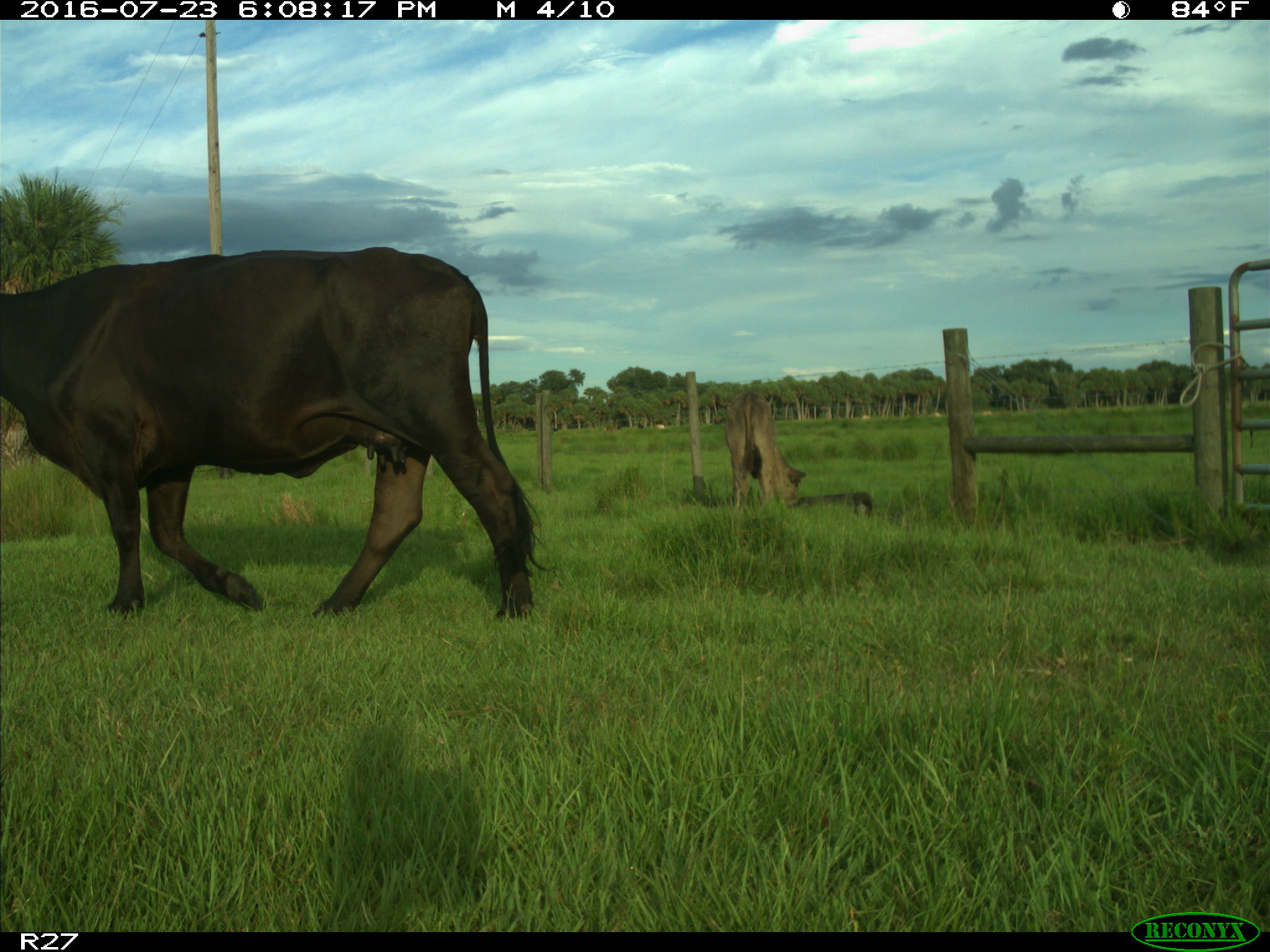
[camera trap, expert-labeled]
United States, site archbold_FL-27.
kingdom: Animalia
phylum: Chordata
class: Mammalia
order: Artiodactyla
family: Bovidae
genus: Bos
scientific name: Bos taurus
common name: domestic cow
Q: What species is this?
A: Bos taurus (domestic cow).